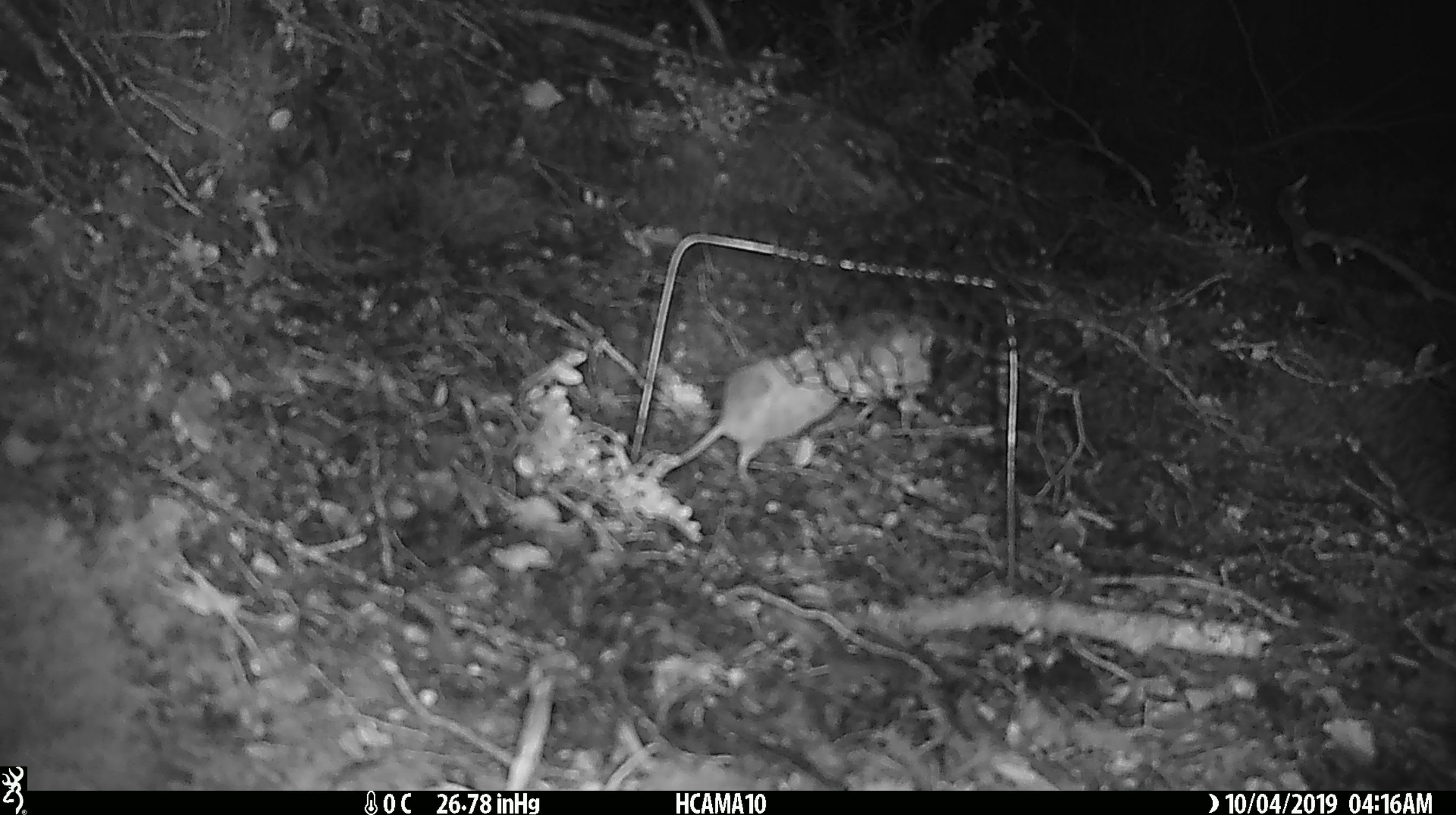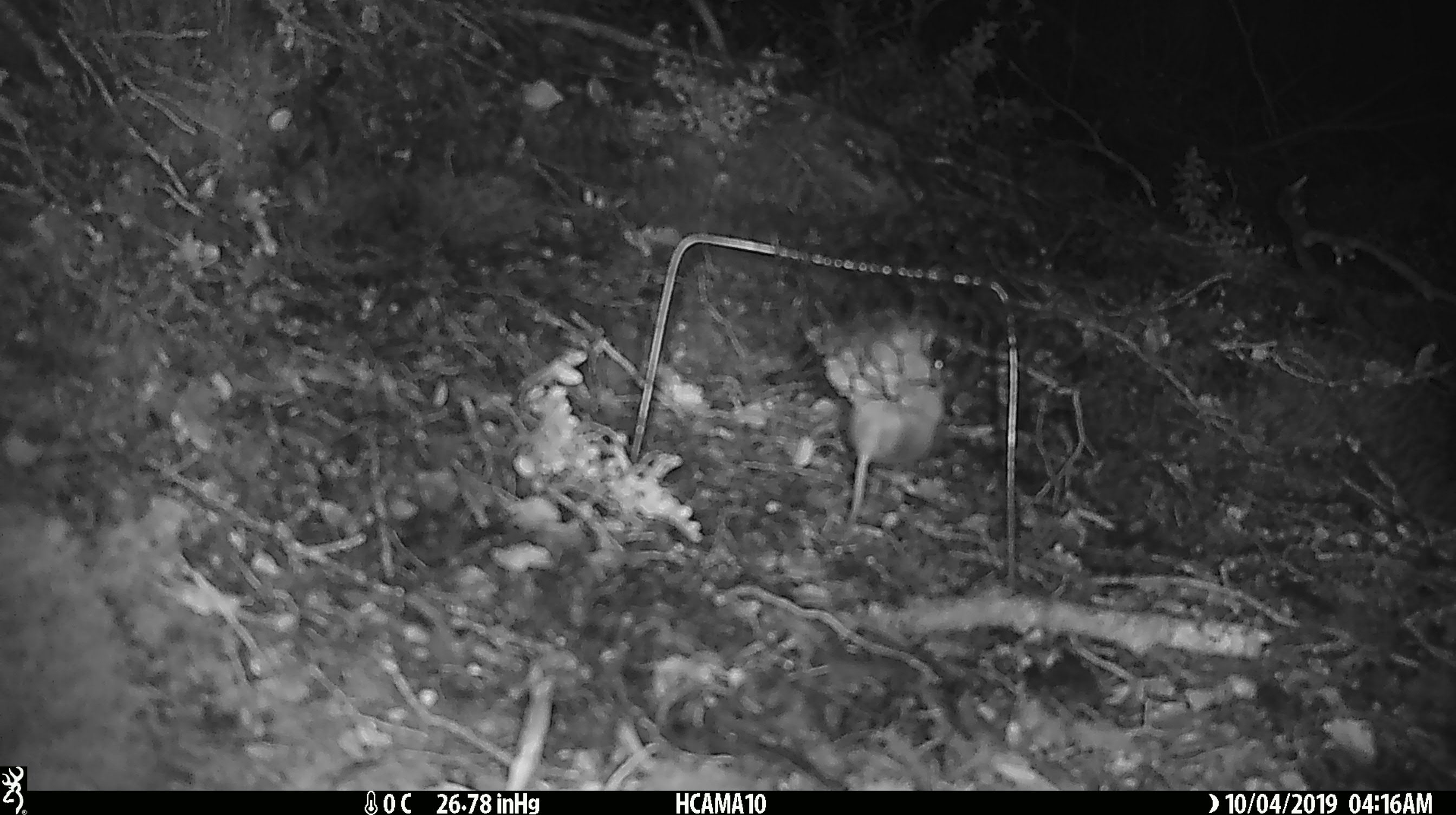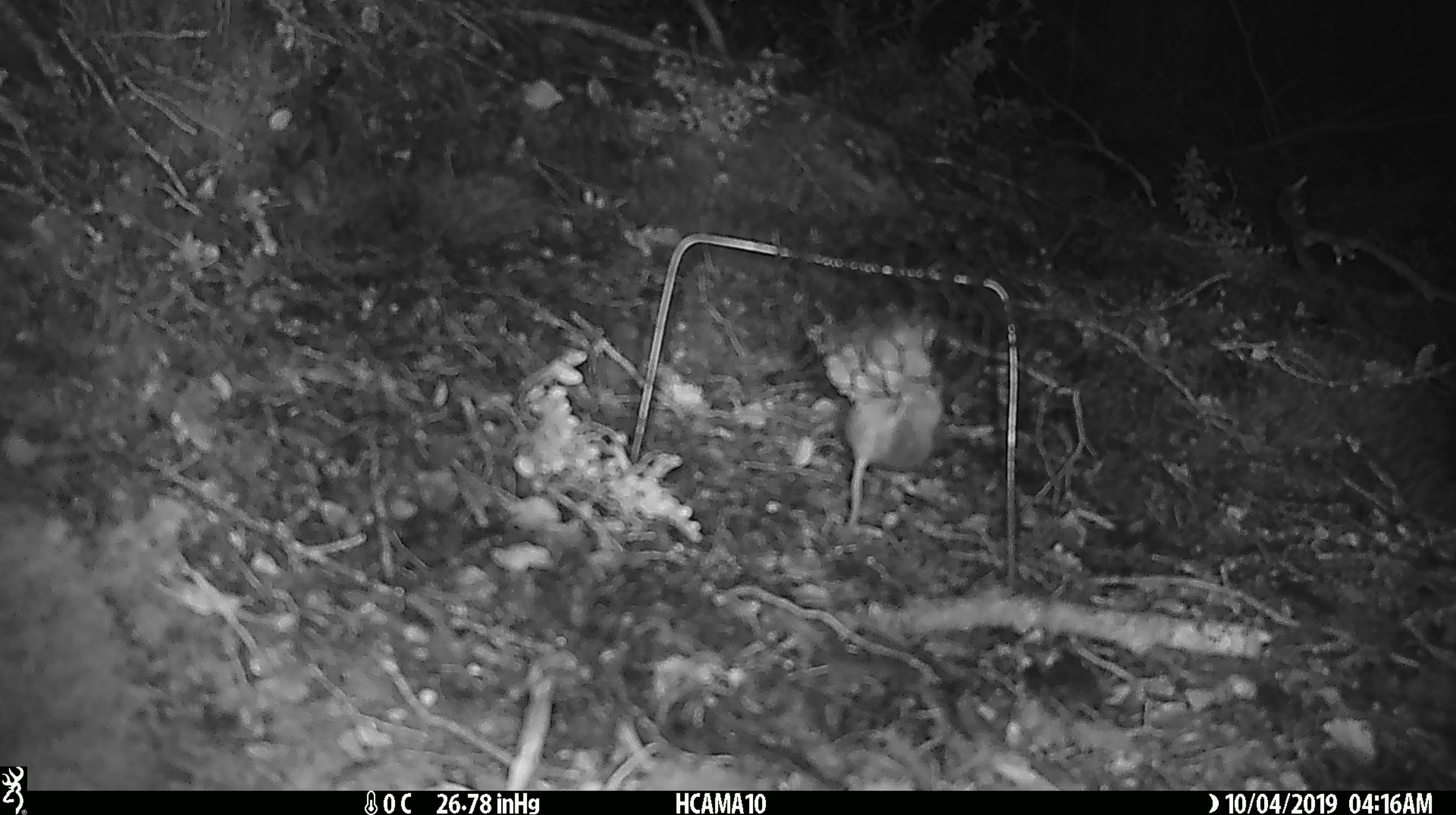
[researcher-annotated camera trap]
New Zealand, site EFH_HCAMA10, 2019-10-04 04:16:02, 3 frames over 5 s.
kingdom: Animalia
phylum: Chordata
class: Mammalia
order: Rodentia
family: Muridae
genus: Mus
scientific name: Mus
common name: mouse